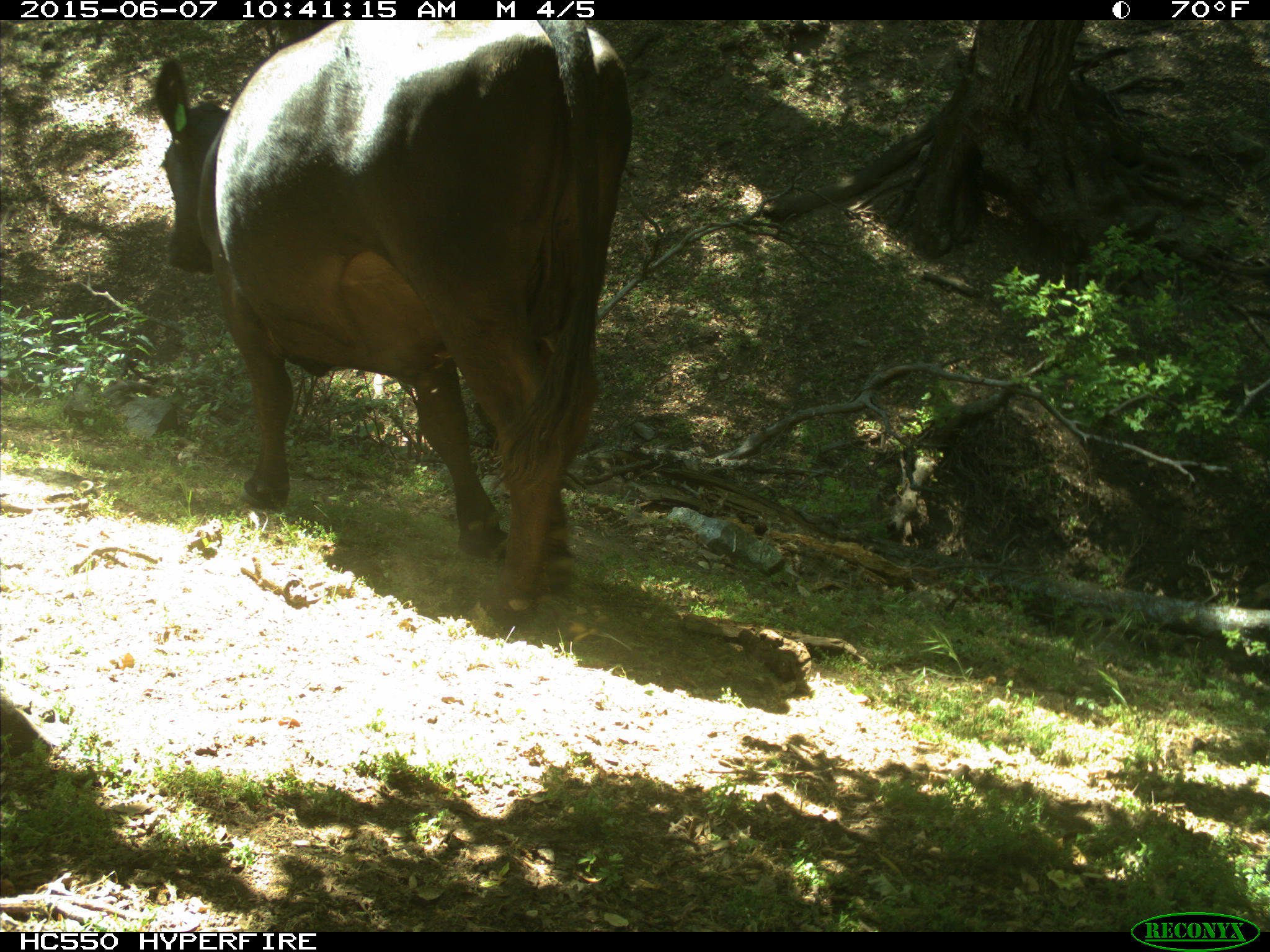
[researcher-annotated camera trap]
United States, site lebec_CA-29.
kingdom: Animalia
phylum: Chordata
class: Mammalia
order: Artiodactyla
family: Bovidae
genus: Bos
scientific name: Bos taurus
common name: domestic cow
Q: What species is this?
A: Bos taurus (domestic cow).